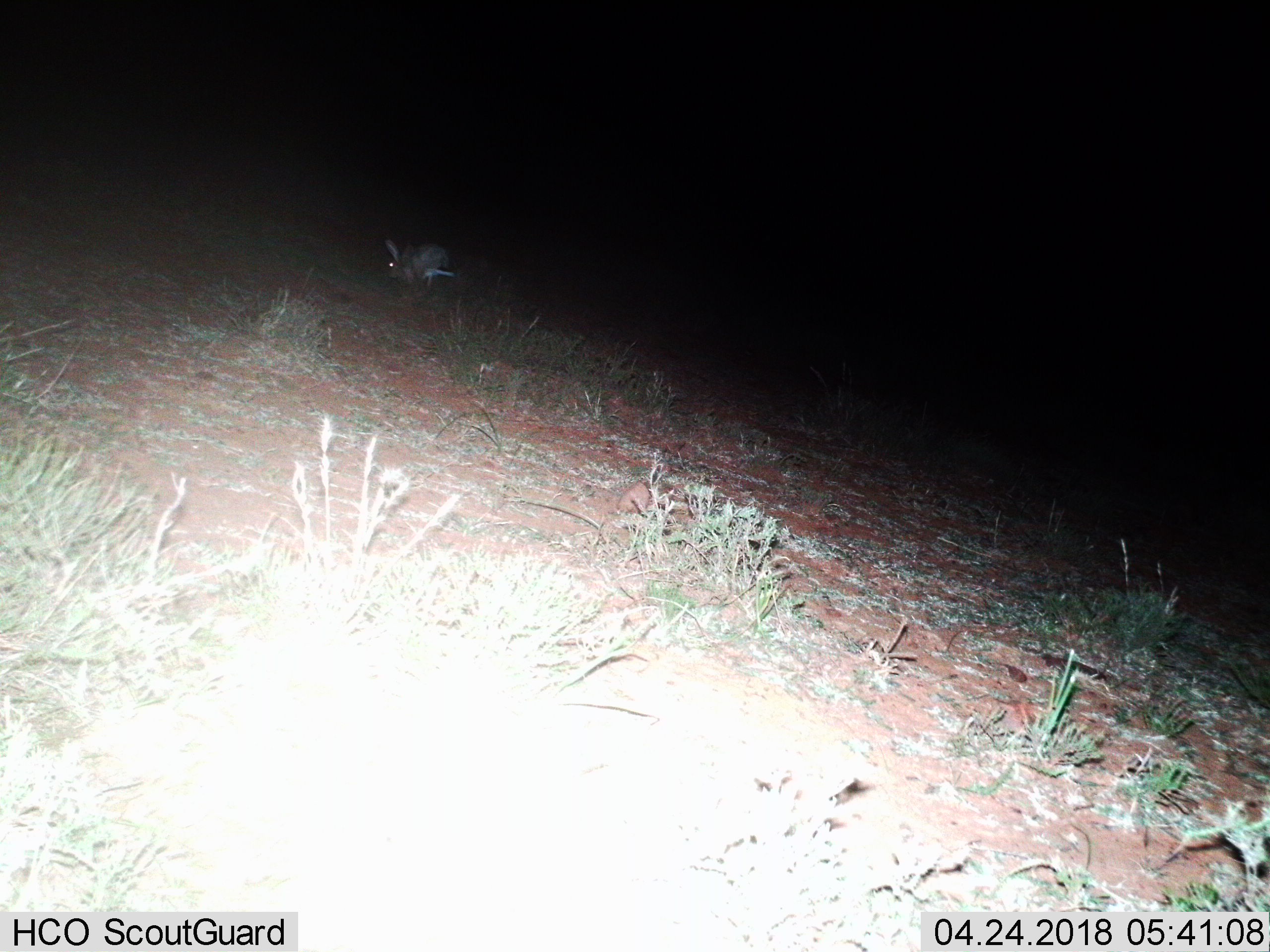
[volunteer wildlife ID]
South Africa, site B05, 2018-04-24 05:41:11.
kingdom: Animalia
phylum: Chordata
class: Mammalia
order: Lagomorpha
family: Leporidae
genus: Lepus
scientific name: Lepus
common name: hare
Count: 1.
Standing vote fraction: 0%.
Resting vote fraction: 0%.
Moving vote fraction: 100%.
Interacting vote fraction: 0%.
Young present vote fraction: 0%.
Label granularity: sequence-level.